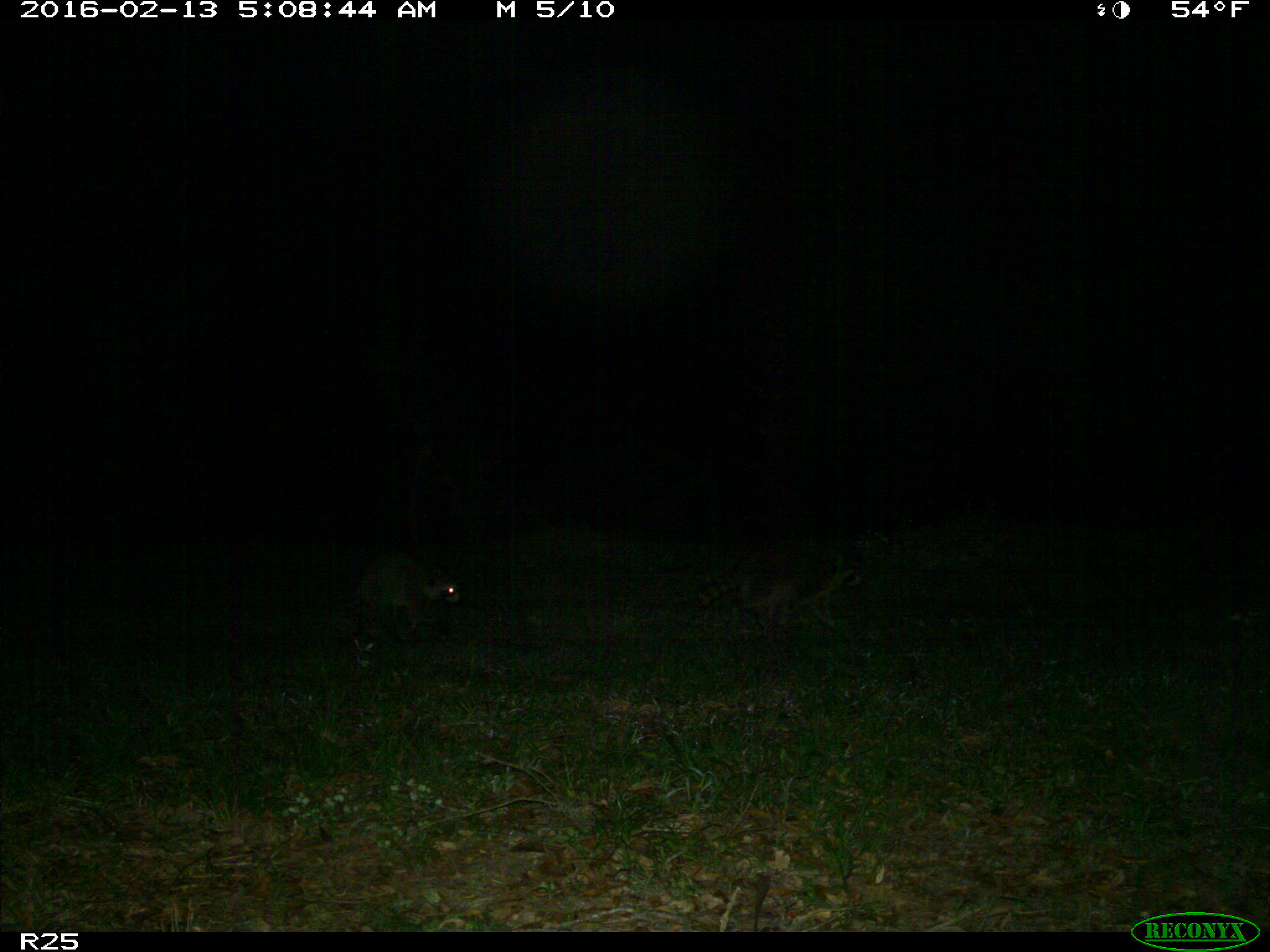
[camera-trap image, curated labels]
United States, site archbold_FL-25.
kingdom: Animalia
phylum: Chordata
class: Mammalia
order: Carnivora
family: Procyonidae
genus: Procyon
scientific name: Procyon lotor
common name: common raccoon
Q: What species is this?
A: Procyon lotor (common raccoon).